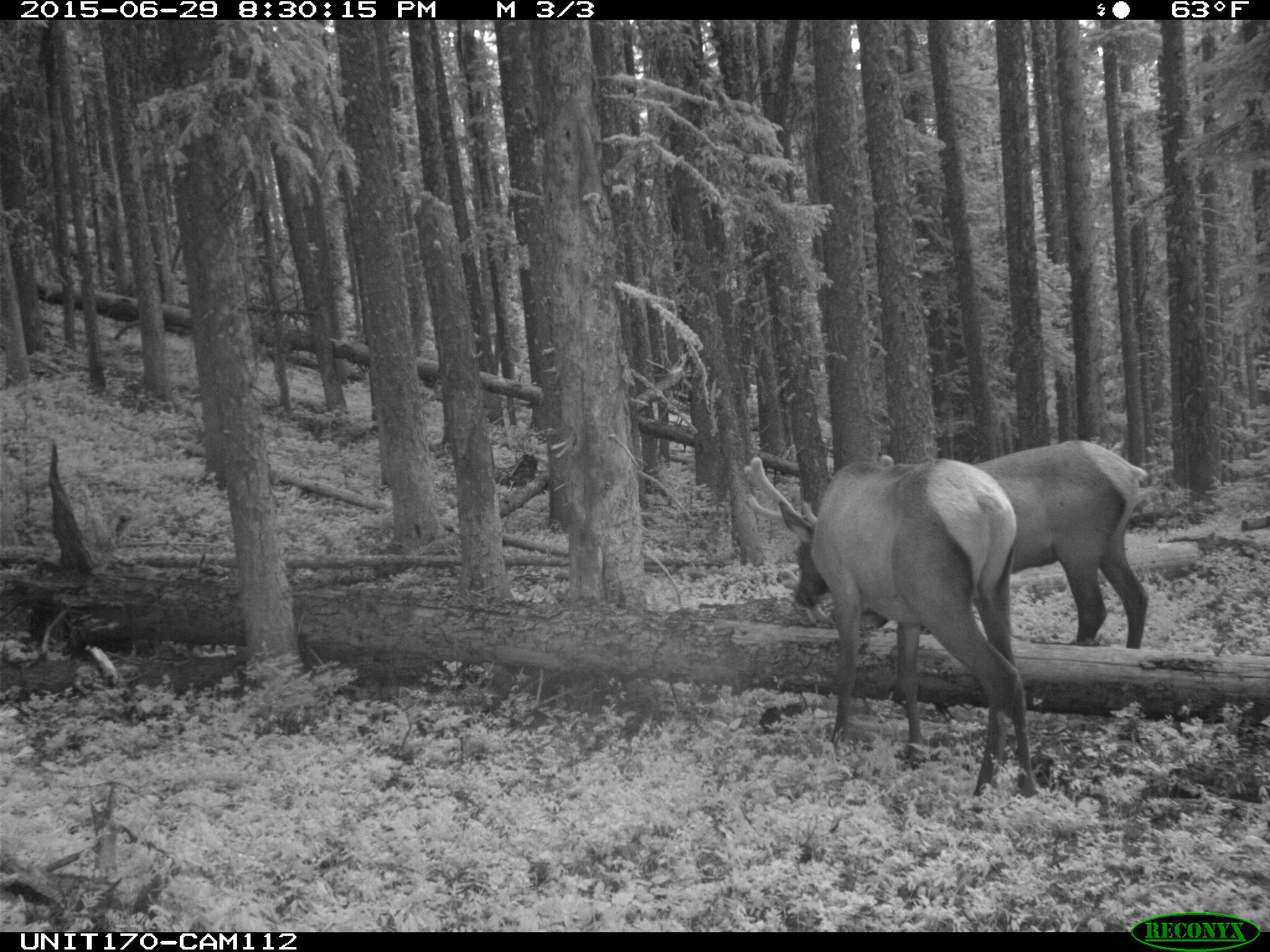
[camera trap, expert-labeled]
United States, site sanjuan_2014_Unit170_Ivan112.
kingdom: Animalia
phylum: Chordata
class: Mammalia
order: Artiodactyla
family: Cervidae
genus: Cervus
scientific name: Cervus elaphus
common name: red deer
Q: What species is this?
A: Cervus elaphus (red deer).